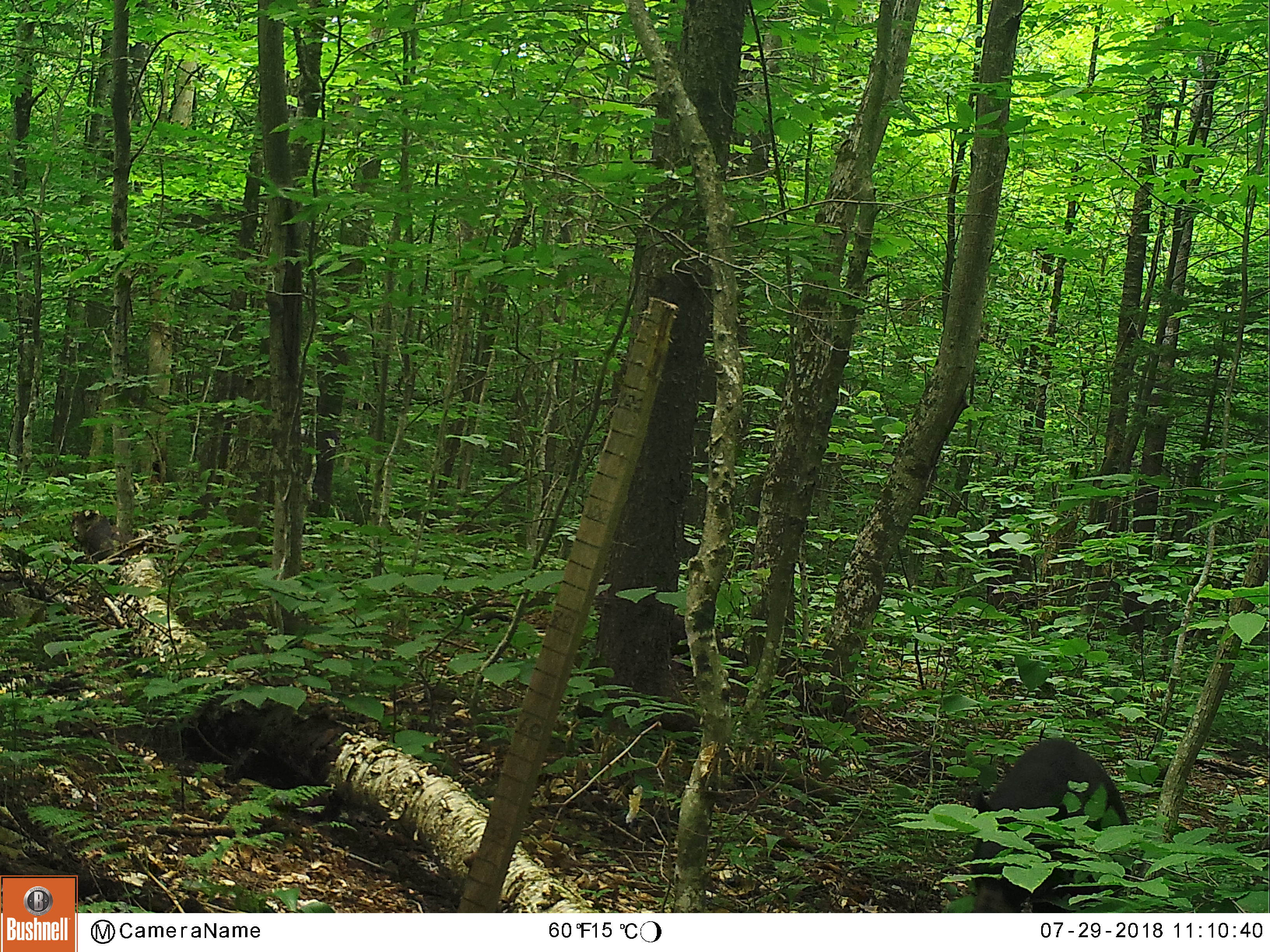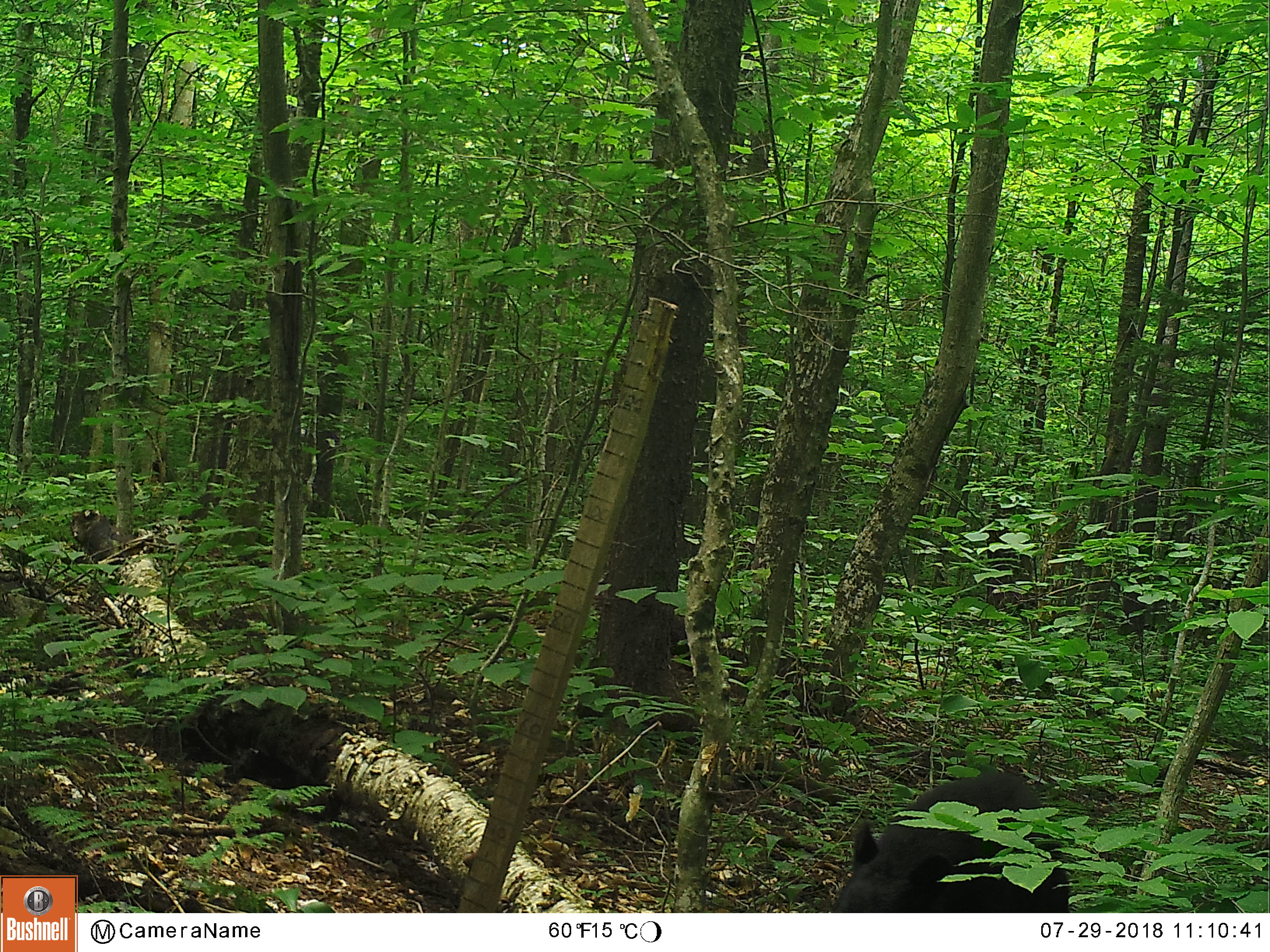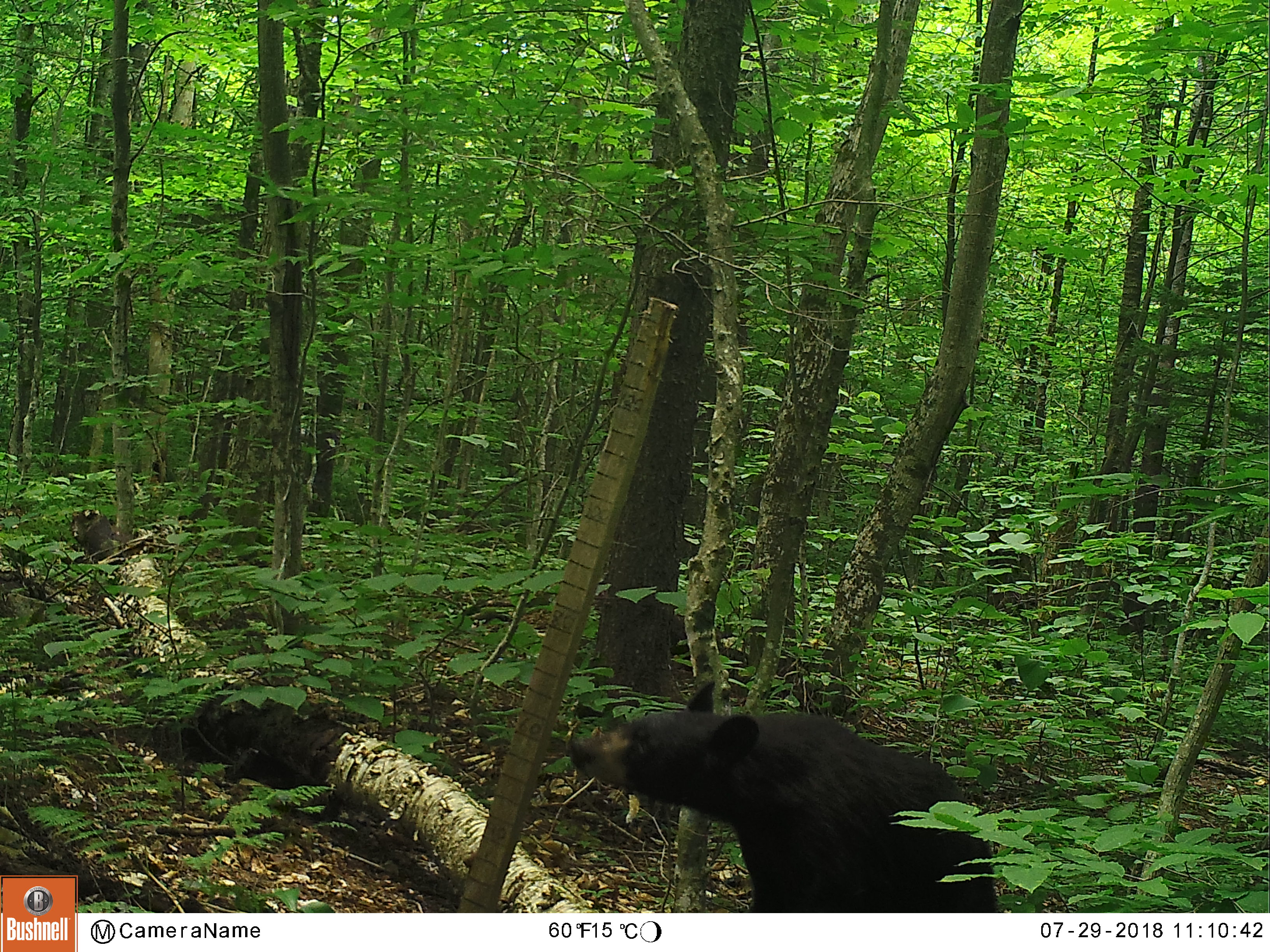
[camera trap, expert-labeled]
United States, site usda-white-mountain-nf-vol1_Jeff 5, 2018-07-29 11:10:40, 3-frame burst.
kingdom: Animalia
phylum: Chordata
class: Mammalia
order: Carnivora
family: Ursidae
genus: Ursus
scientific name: Ursus americanus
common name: black bear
Black bear (Ursus americanus).